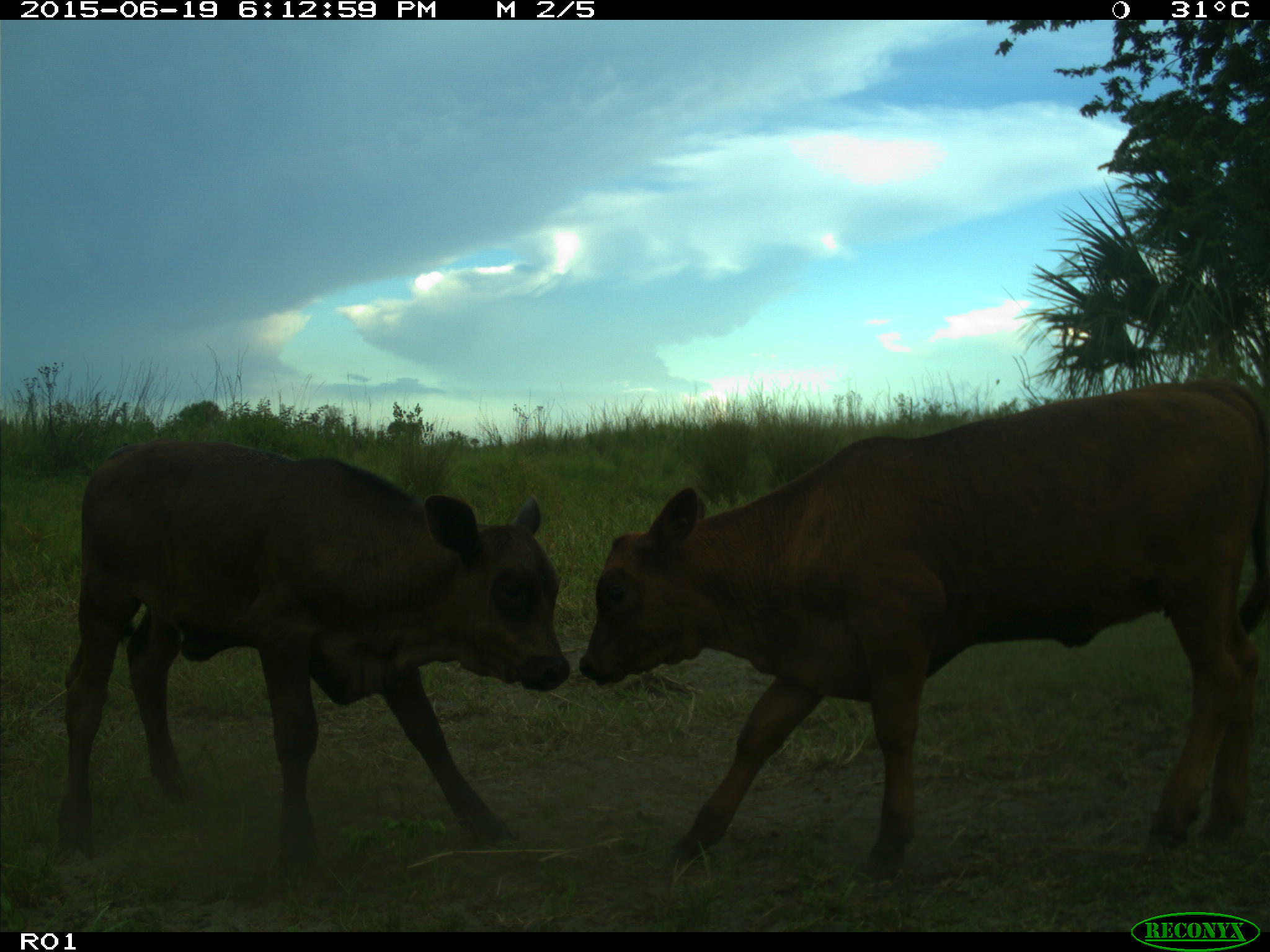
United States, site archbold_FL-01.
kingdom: Animalia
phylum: Chordata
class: Mammalia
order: Artiodactyla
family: Bovidae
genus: Bos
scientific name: Bos taurus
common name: domestic cow